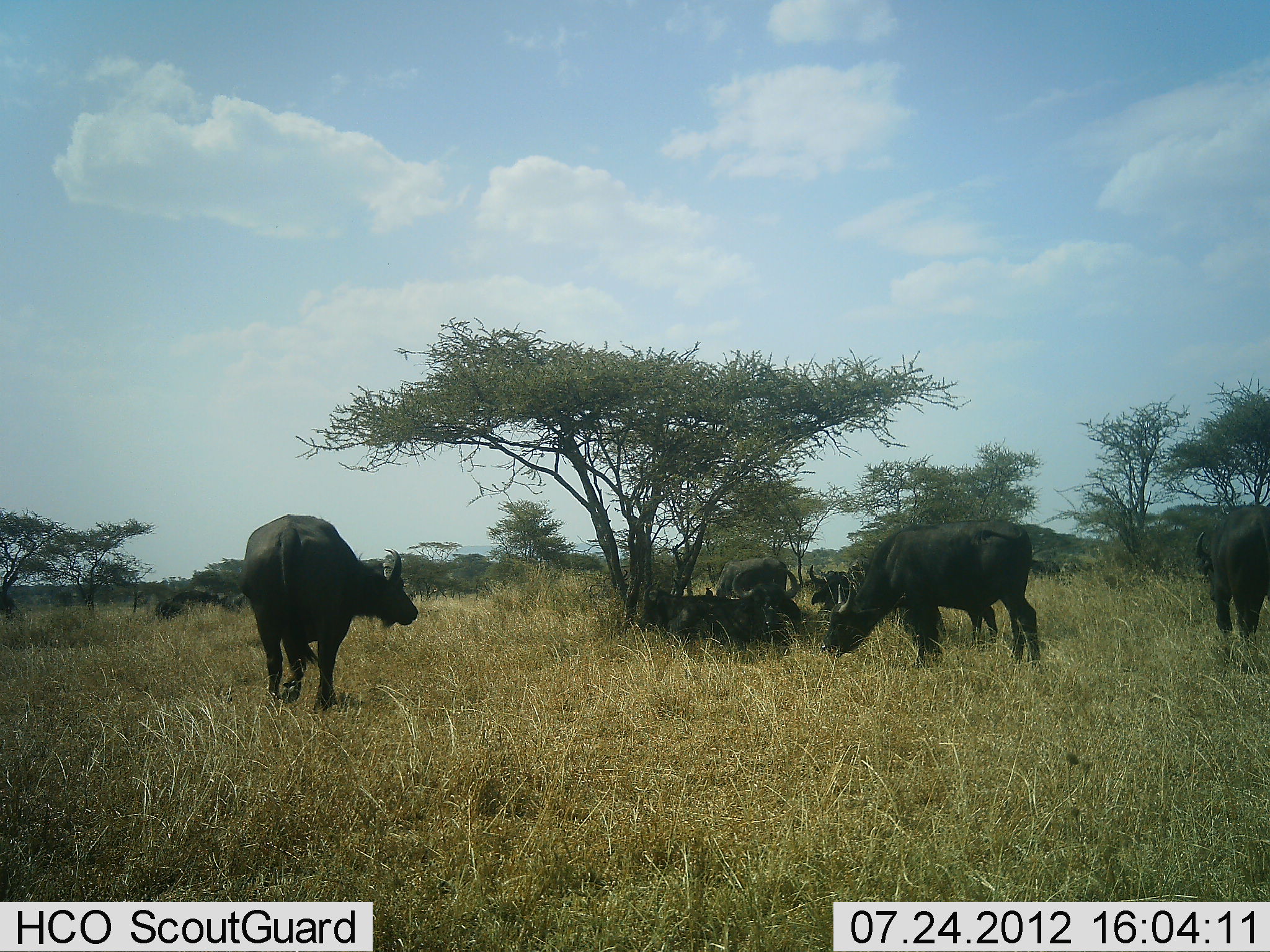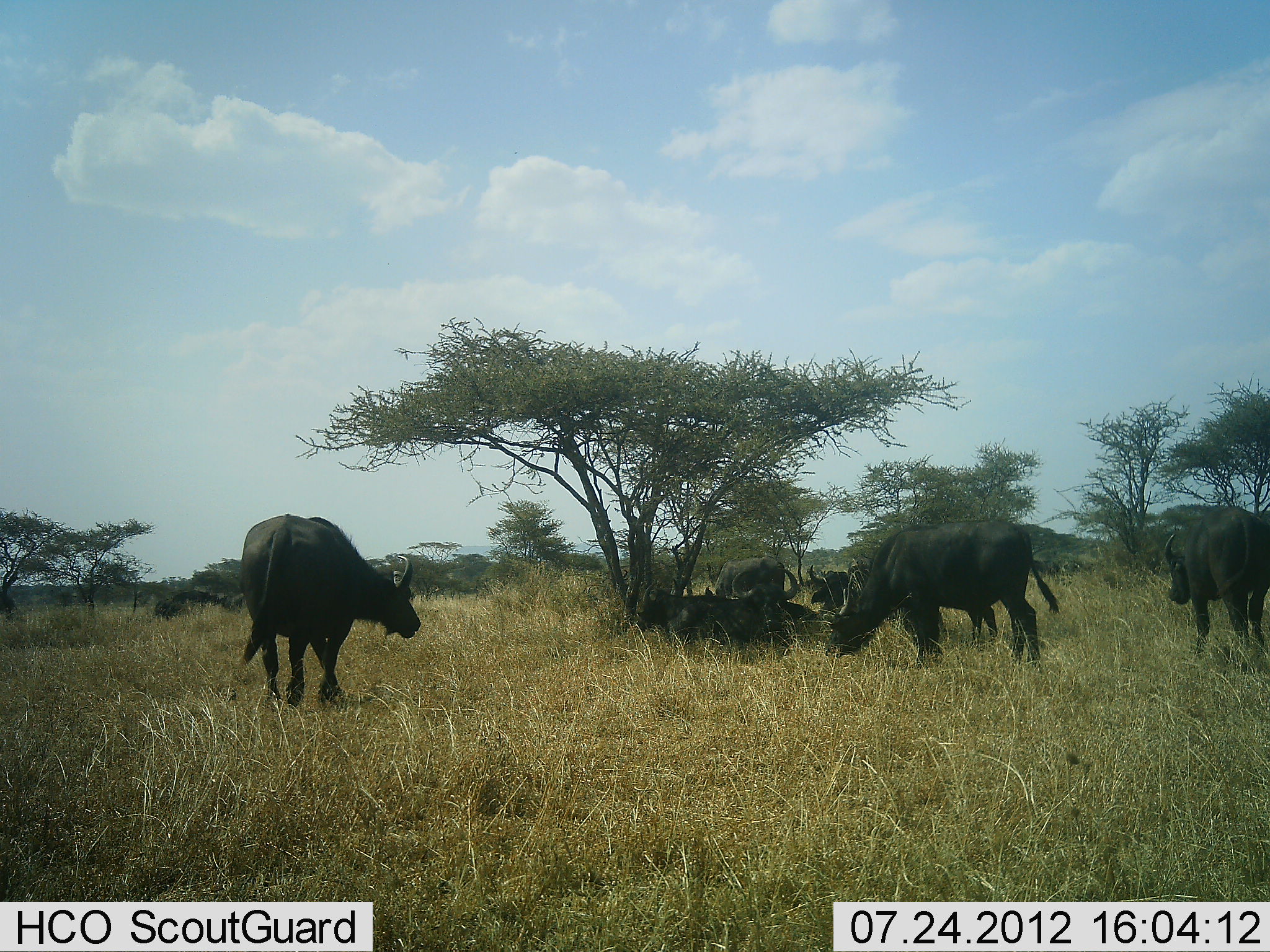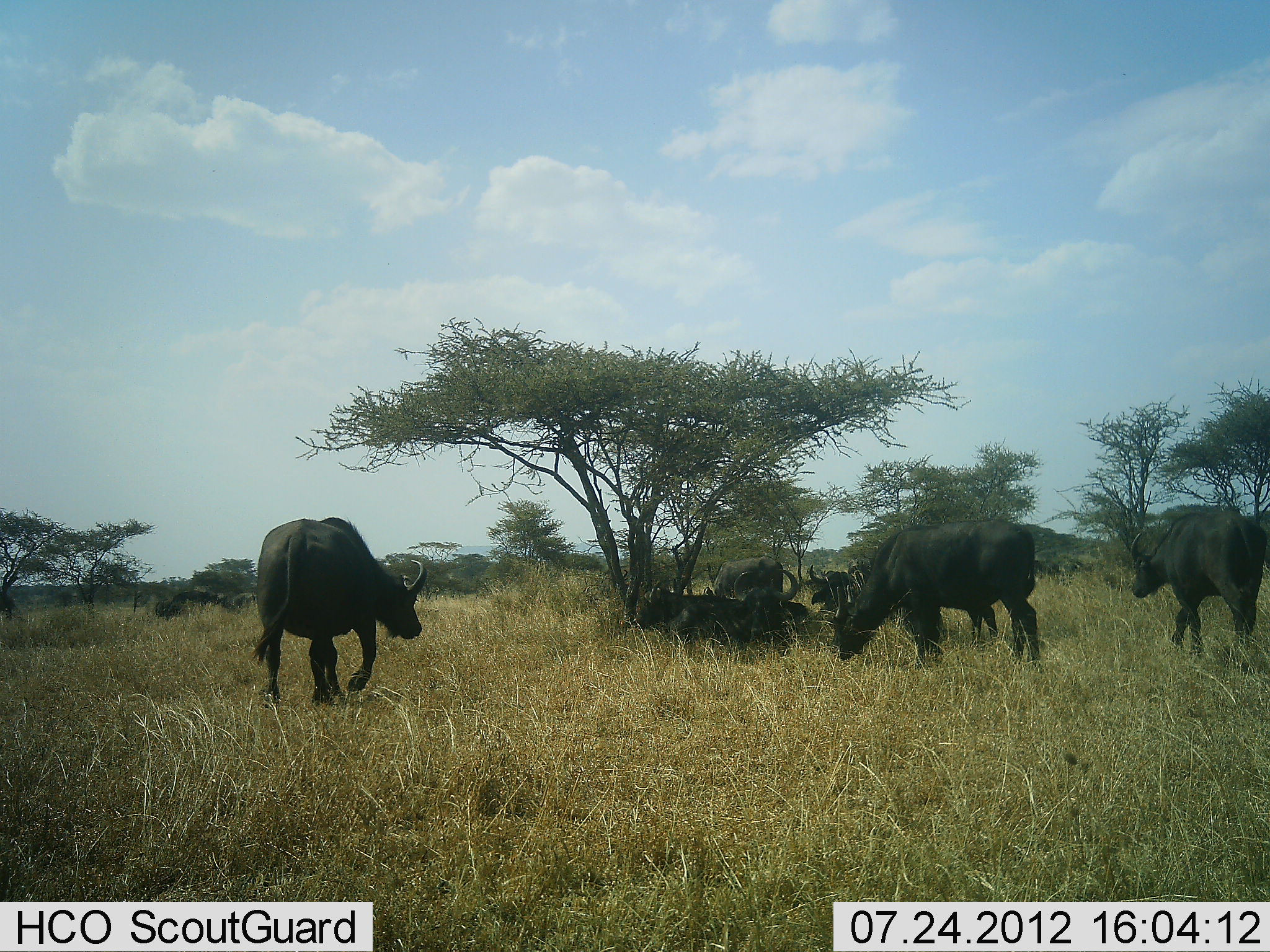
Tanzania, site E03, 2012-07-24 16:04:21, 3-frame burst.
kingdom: Animalia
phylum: Chordata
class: Mammalia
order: Artiodactyla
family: Bovidae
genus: Syncerus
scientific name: Syncerus caffer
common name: cape buffalo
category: buffalo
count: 7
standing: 100%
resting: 70%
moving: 50%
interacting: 0%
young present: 10%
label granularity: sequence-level